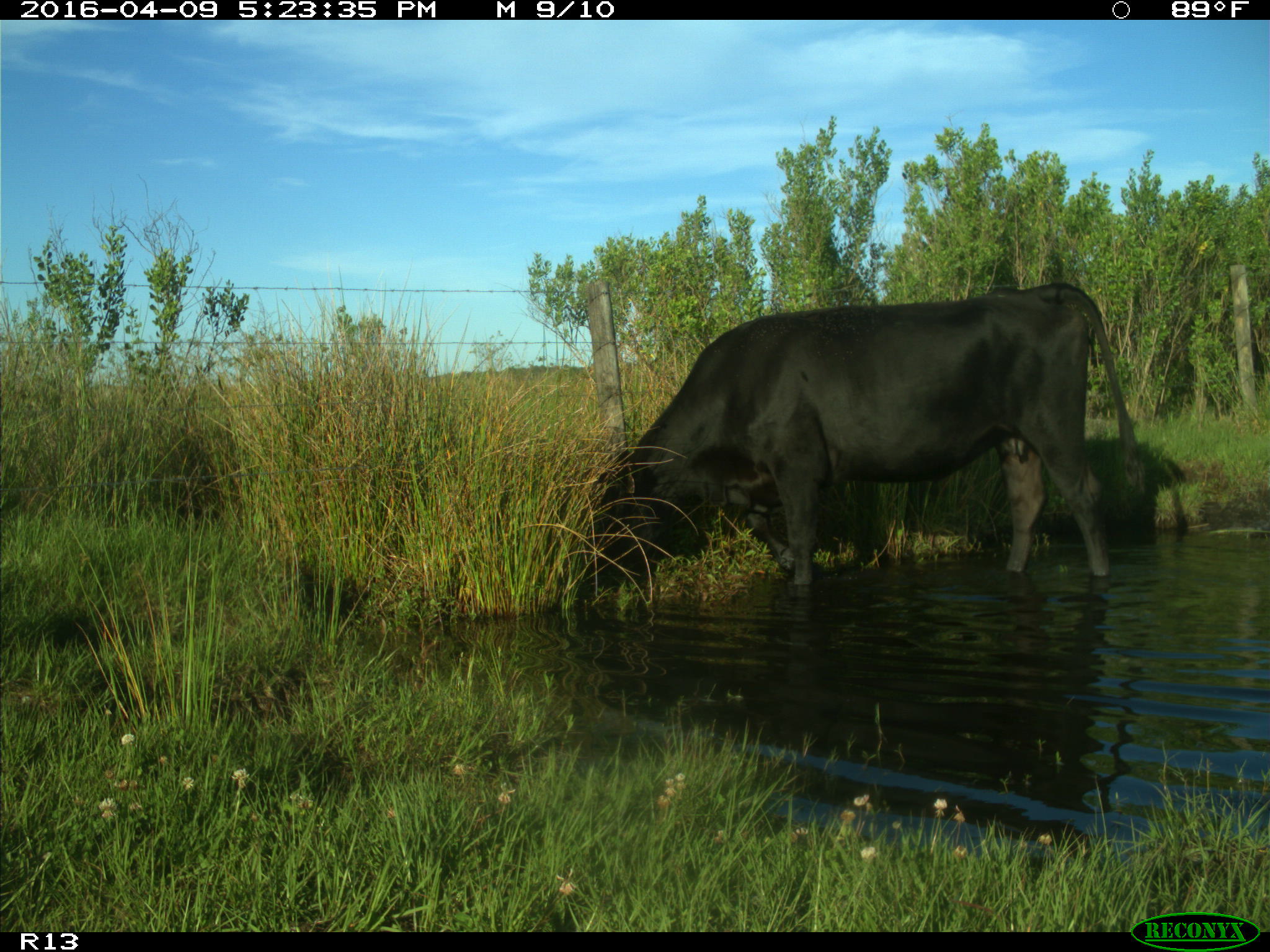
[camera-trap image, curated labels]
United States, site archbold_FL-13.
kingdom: Animalia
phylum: Chordata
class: Mammalia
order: Artiodactyla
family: Bovidae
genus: Bos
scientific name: Bos taurus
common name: domestic cow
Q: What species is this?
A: Bos taurus (domestic cow).